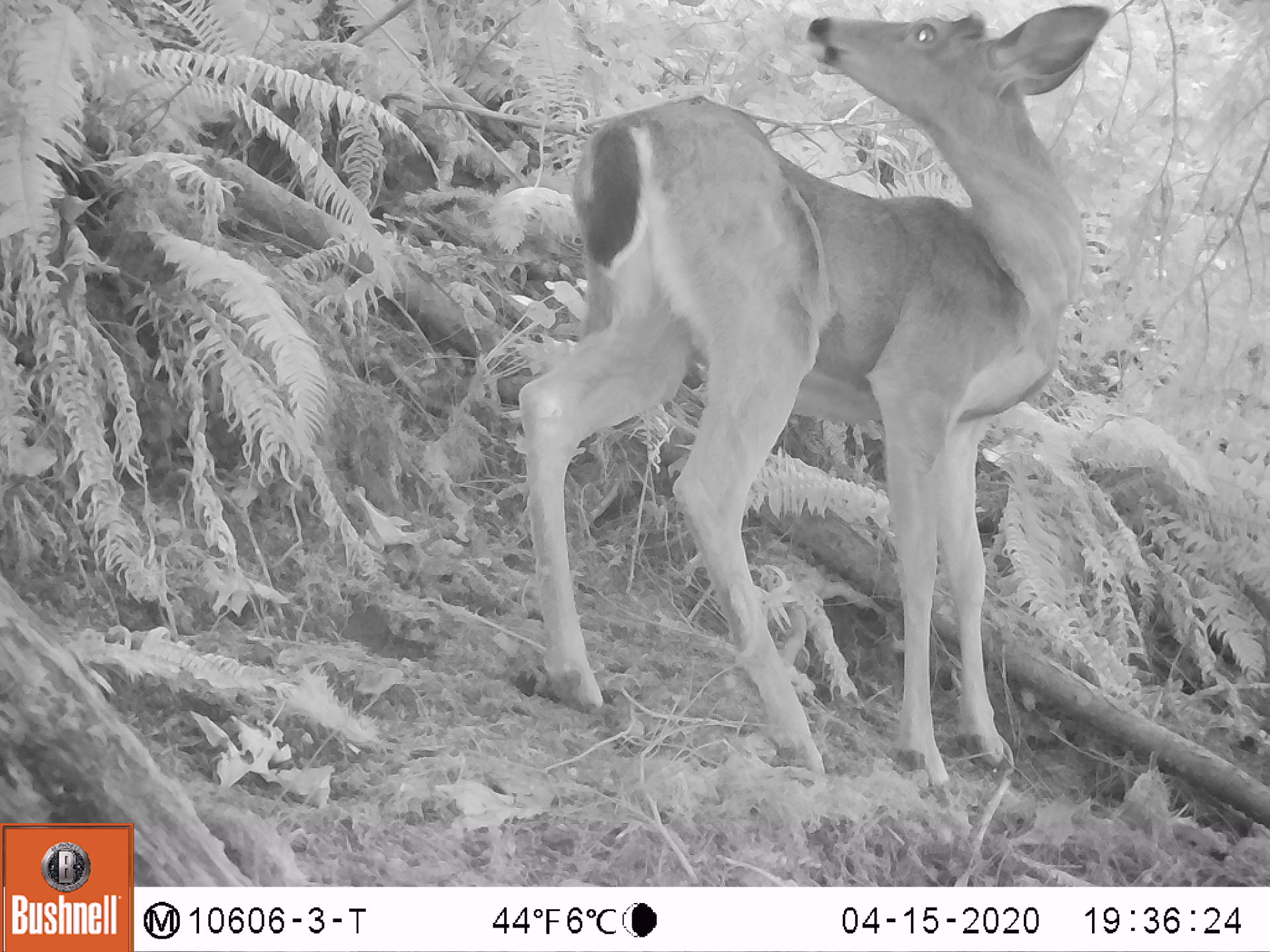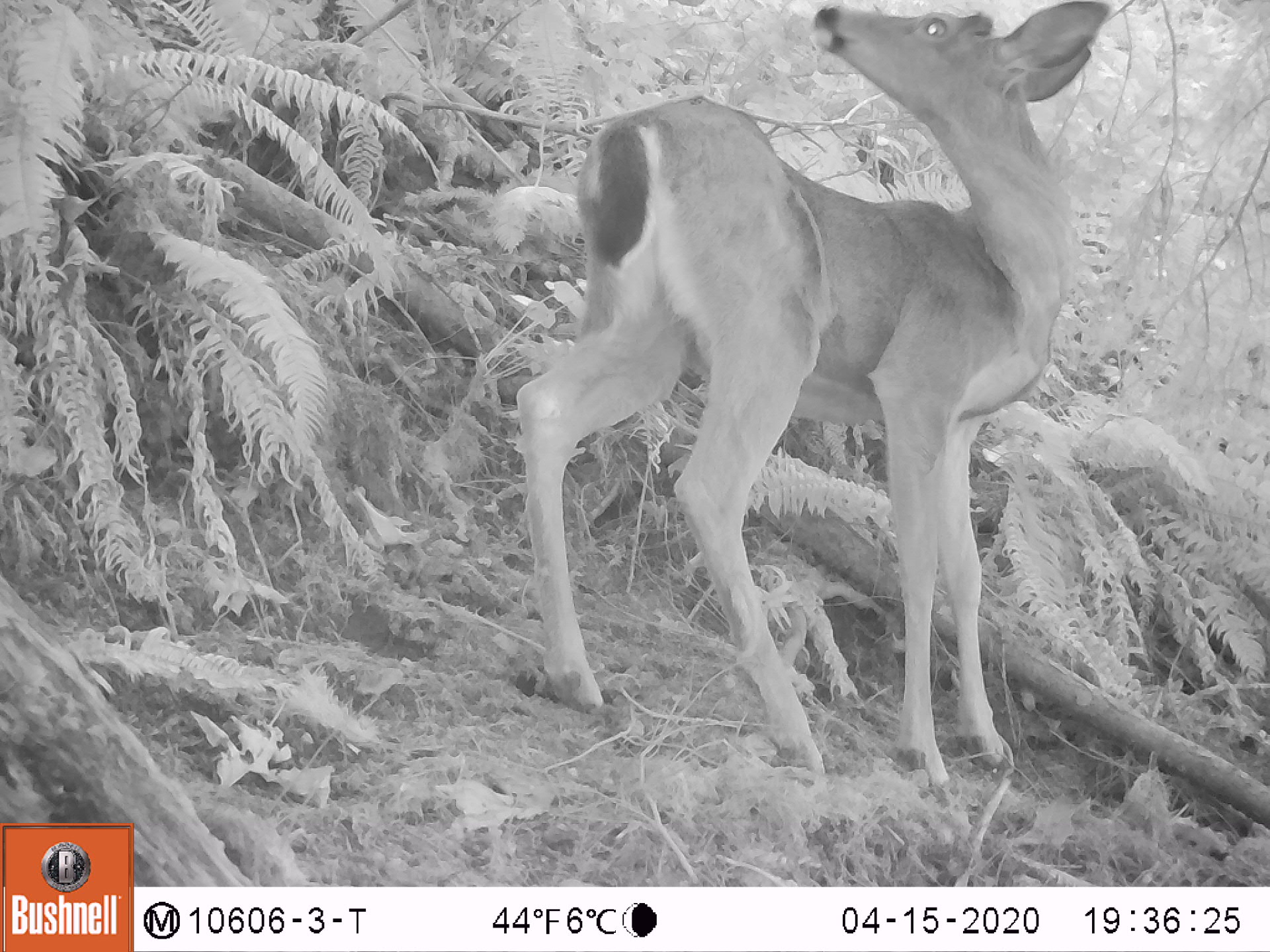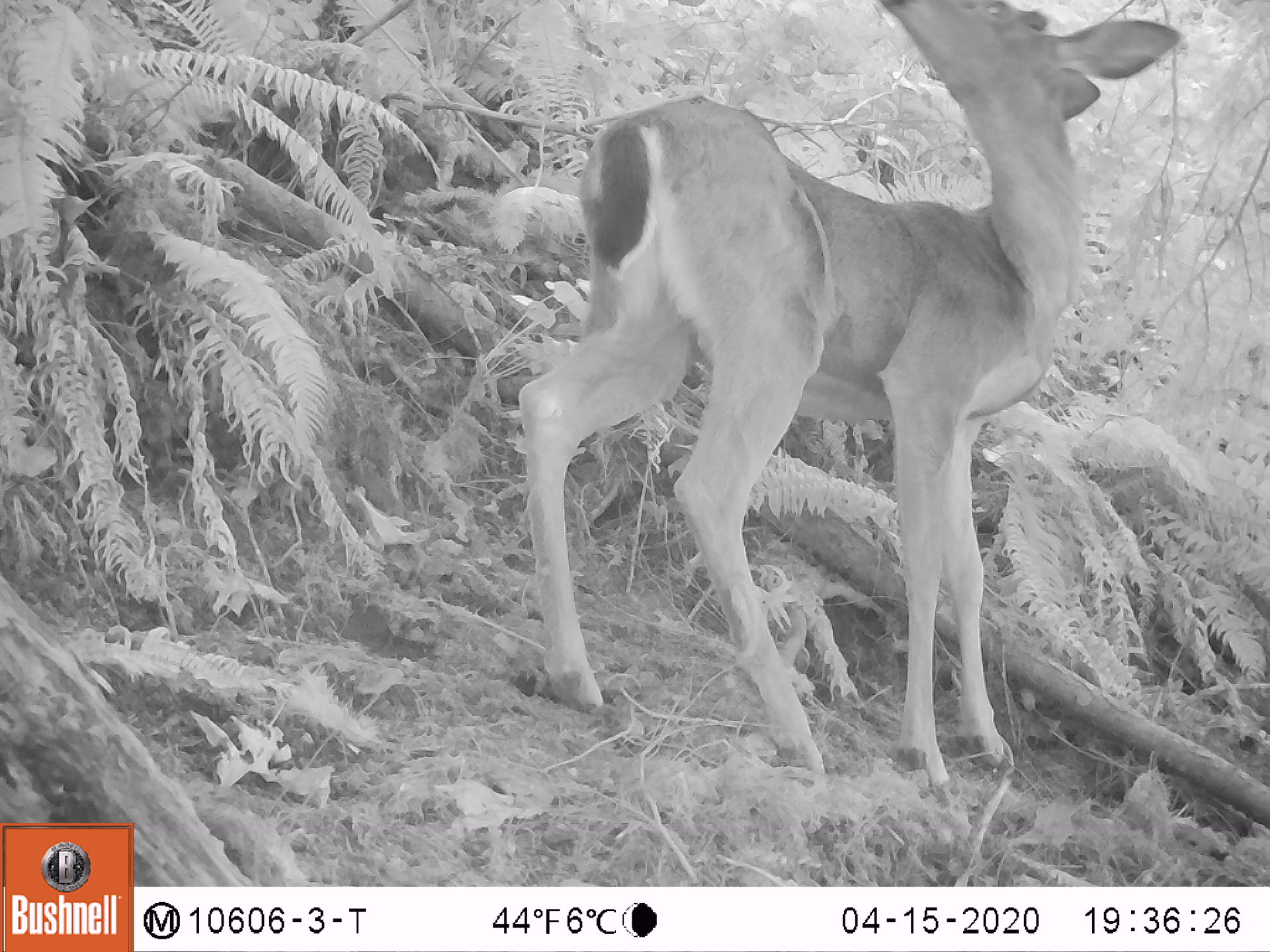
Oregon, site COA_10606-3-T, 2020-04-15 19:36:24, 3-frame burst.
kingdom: Animalia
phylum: Chordata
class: Mammalia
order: Artiodactyla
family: Cervidae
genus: Odocoileus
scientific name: Odocoileus hemionus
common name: black-tailed deer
Black-tailed deer (Odocoileus hemionus).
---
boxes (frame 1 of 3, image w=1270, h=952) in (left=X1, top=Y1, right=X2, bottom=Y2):
black-tailed deer: (left=508, top=1, right=1125, bottom=796)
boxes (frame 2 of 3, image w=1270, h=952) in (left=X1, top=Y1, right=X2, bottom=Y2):
black-tailed deer: (left=501, top=0, right=1121, bottom=790)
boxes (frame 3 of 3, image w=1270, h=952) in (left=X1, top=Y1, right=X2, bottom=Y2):
black-tailed deer: (left=508, top=3, right=1189, bottom=792)